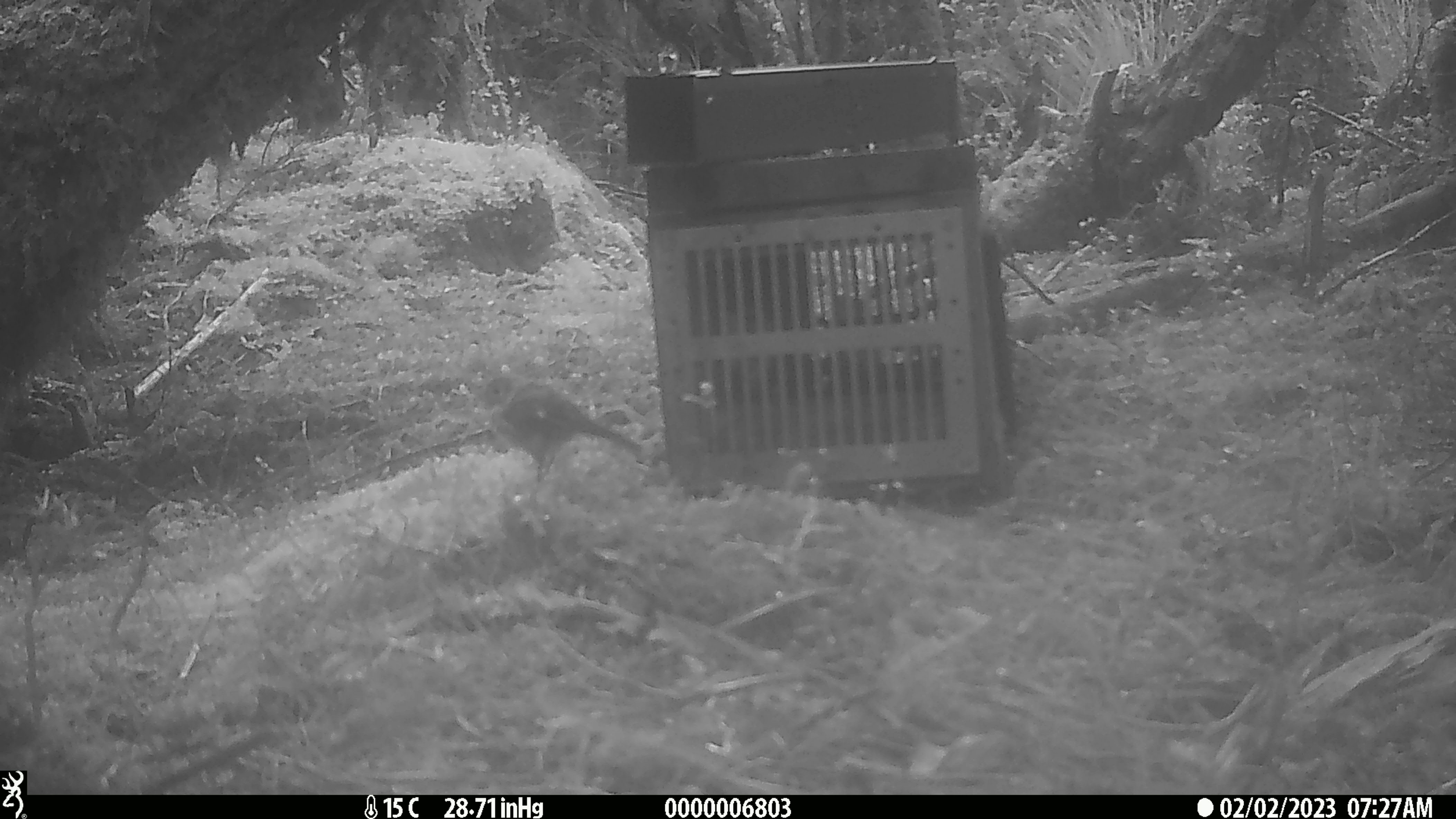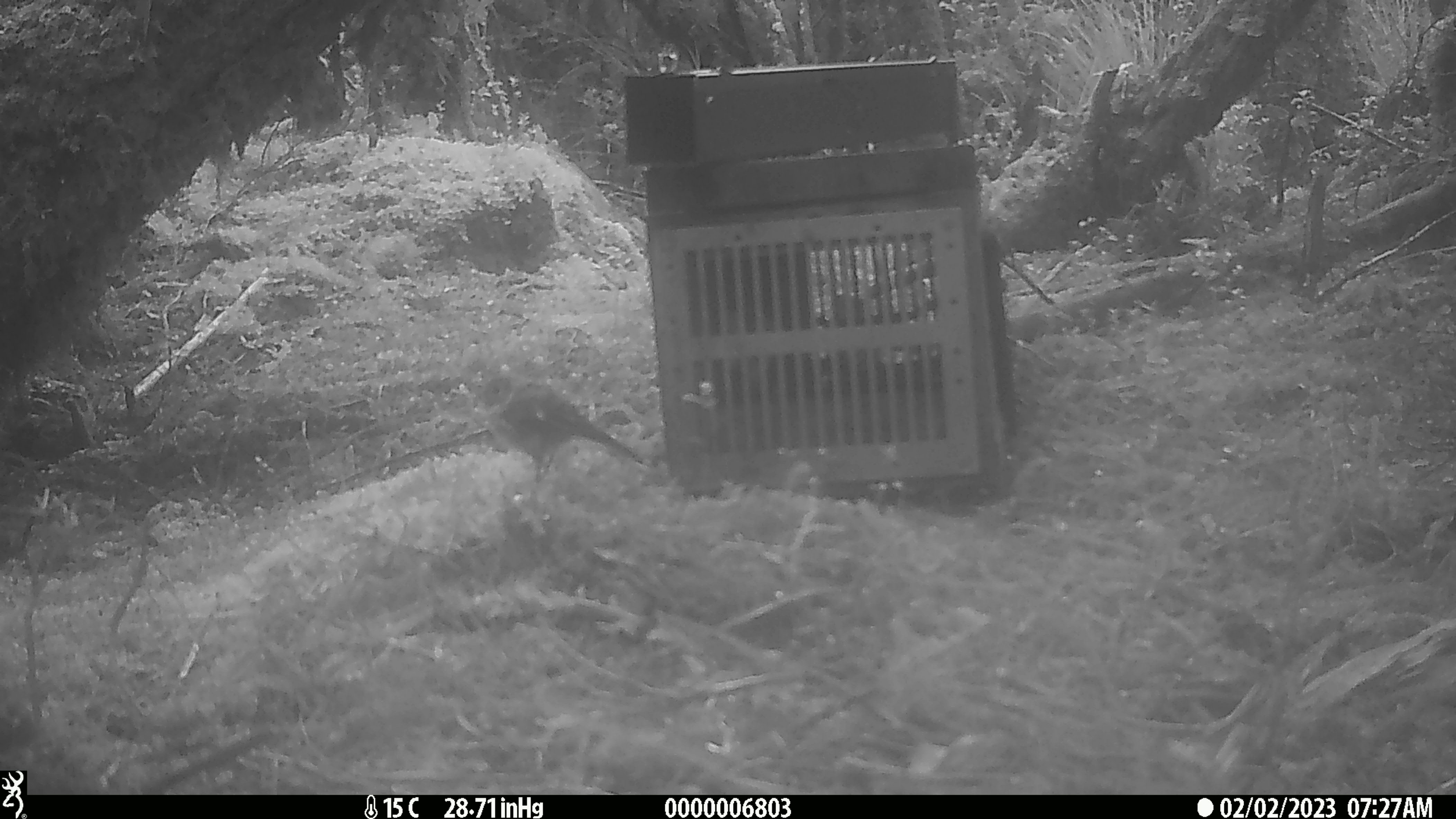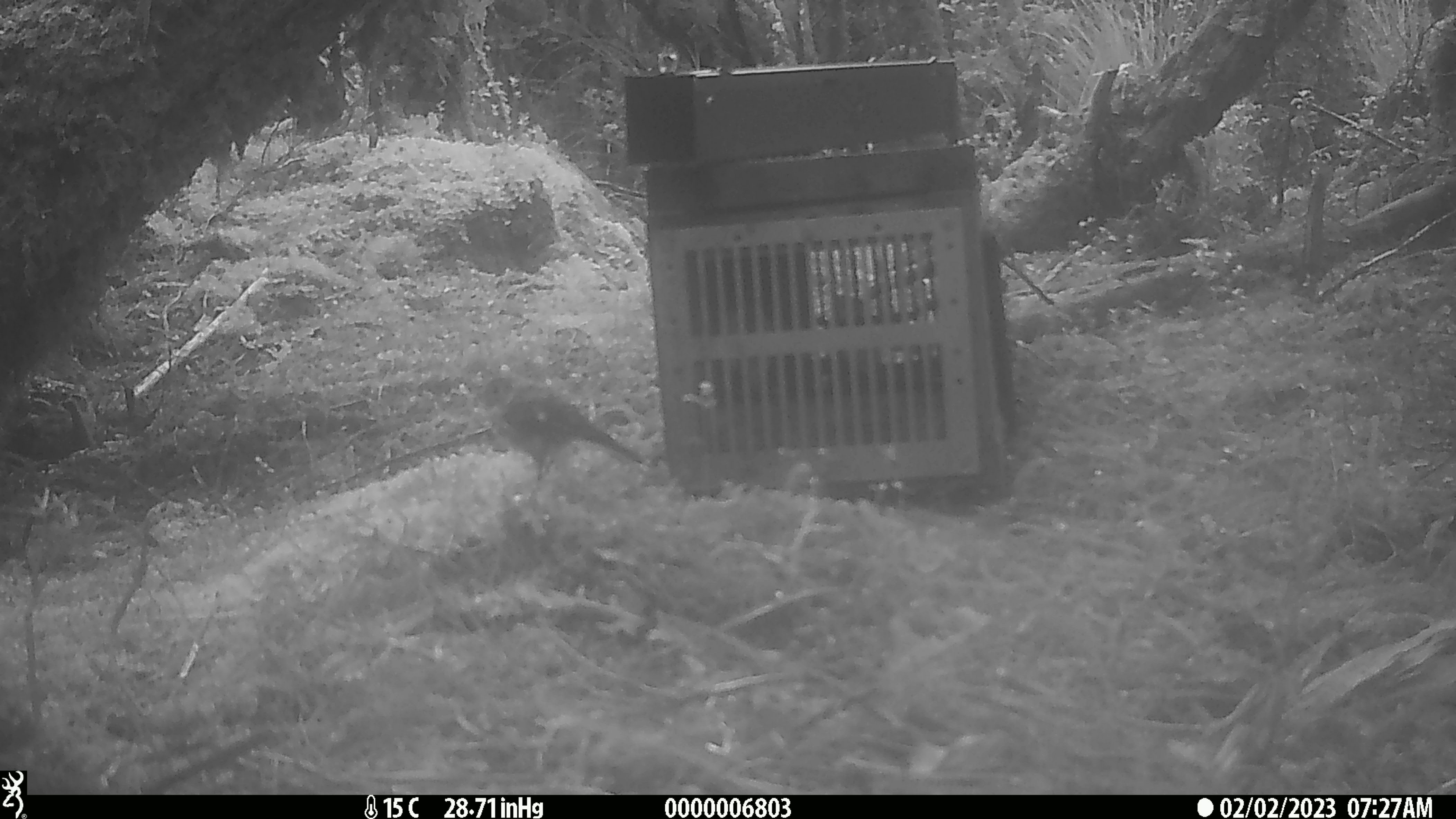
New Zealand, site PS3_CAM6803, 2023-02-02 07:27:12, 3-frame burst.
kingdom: Animalia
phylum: Chordata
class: Aves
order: Passeriformes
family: Petroicidae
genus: Petroica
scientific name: Petroica macrocephala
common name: tomtit